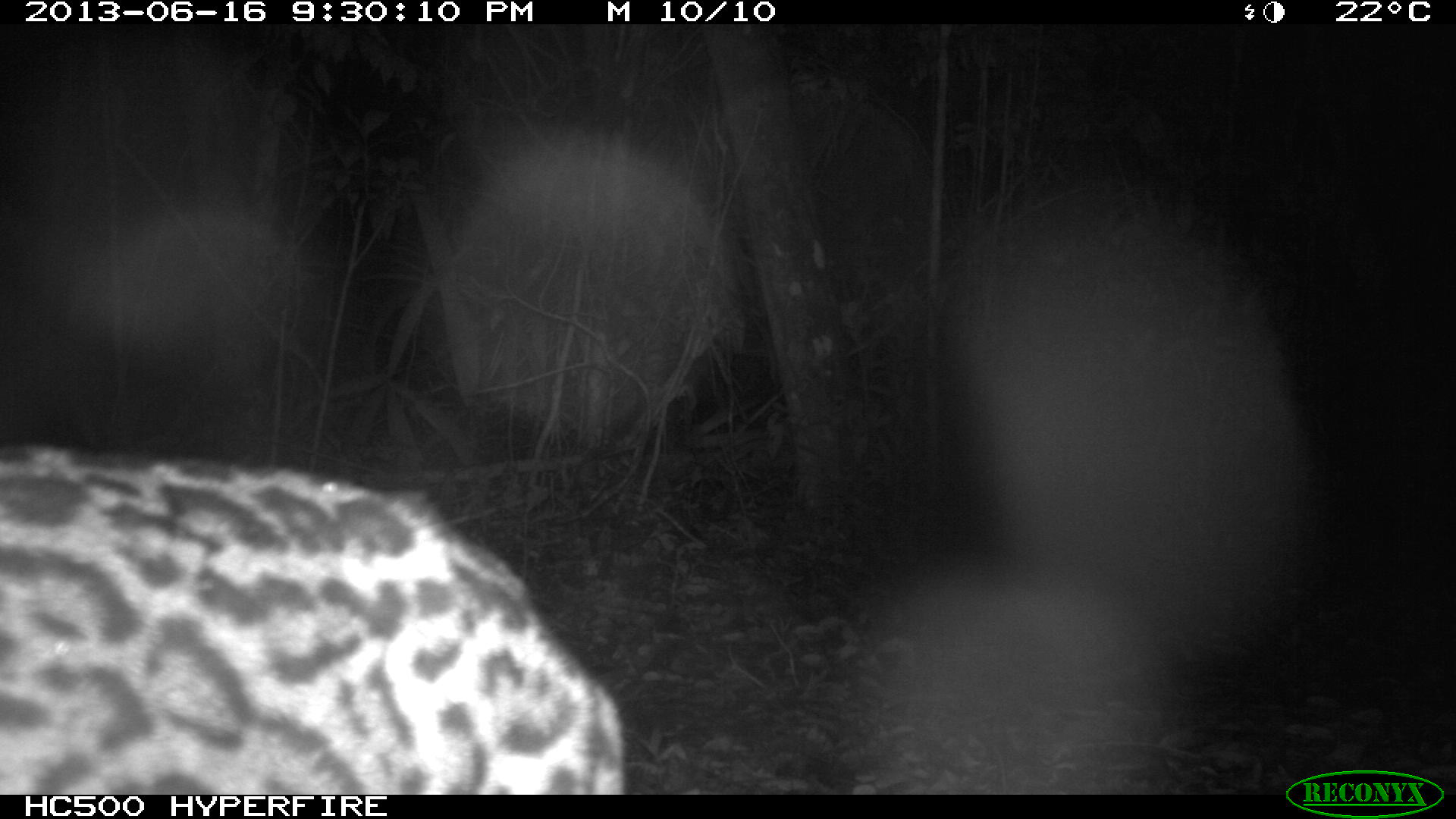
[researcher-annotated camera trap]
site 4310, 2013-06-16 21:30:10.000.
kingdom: Animalia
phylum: Chordata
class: Mammalia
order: Carnivora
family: Felidae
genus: Leopardus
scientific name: Leopardus pardalis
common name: ocelot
Leopardus pardalis (ocelot), count 1, sex female.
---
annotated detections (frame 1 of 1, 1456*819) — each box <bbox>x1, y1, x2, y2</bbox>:
leopardus pardalis: <bbox>0, 446, 625, 794</bbox>